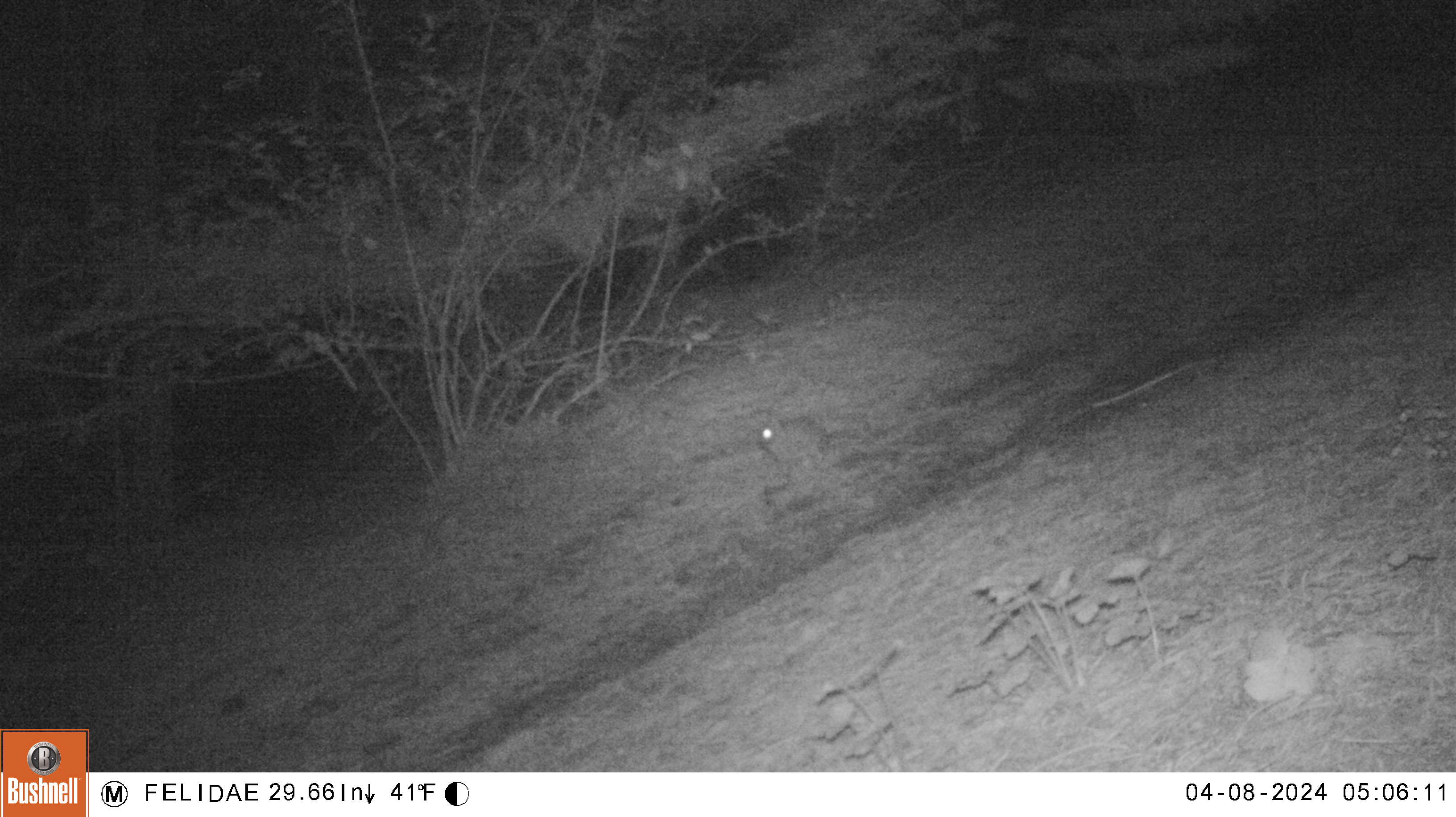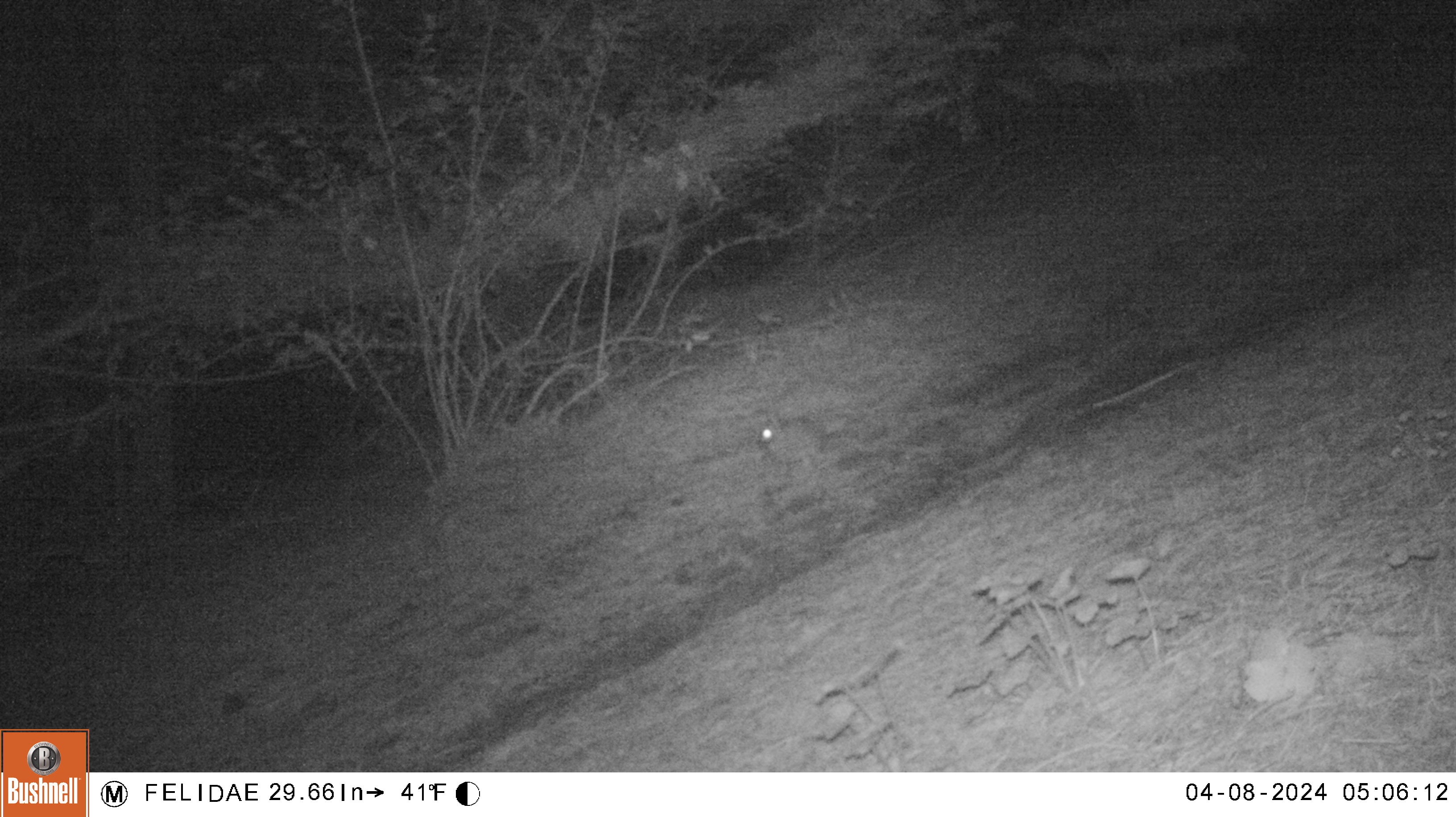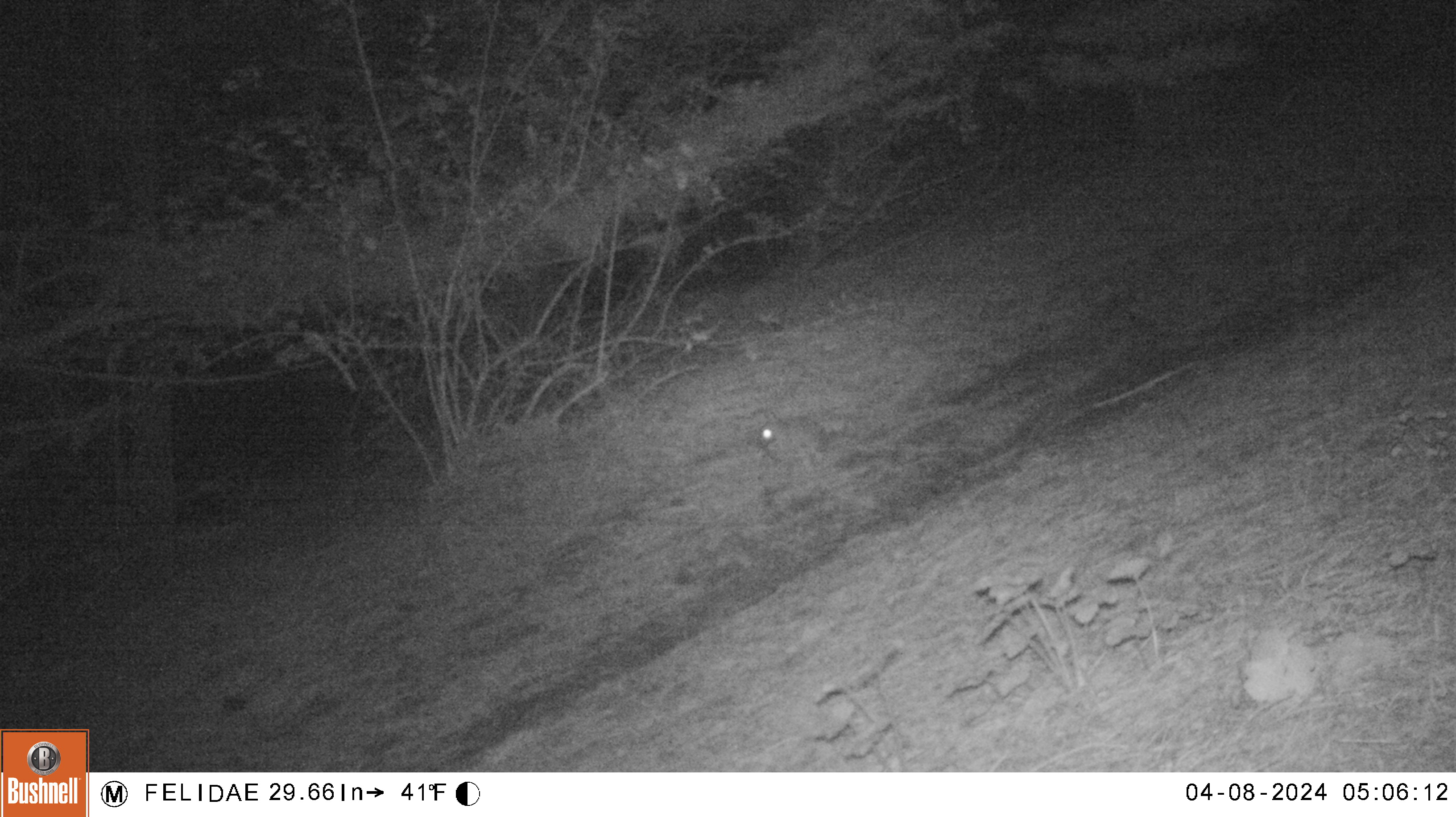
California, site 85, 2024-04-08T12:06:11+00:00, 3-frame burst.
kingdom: Animalia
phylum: Chordata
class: Mammalia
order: Lagomorpha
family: Leporidae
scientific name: Leporidae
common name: rabbit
Rabbit (Leporidae).